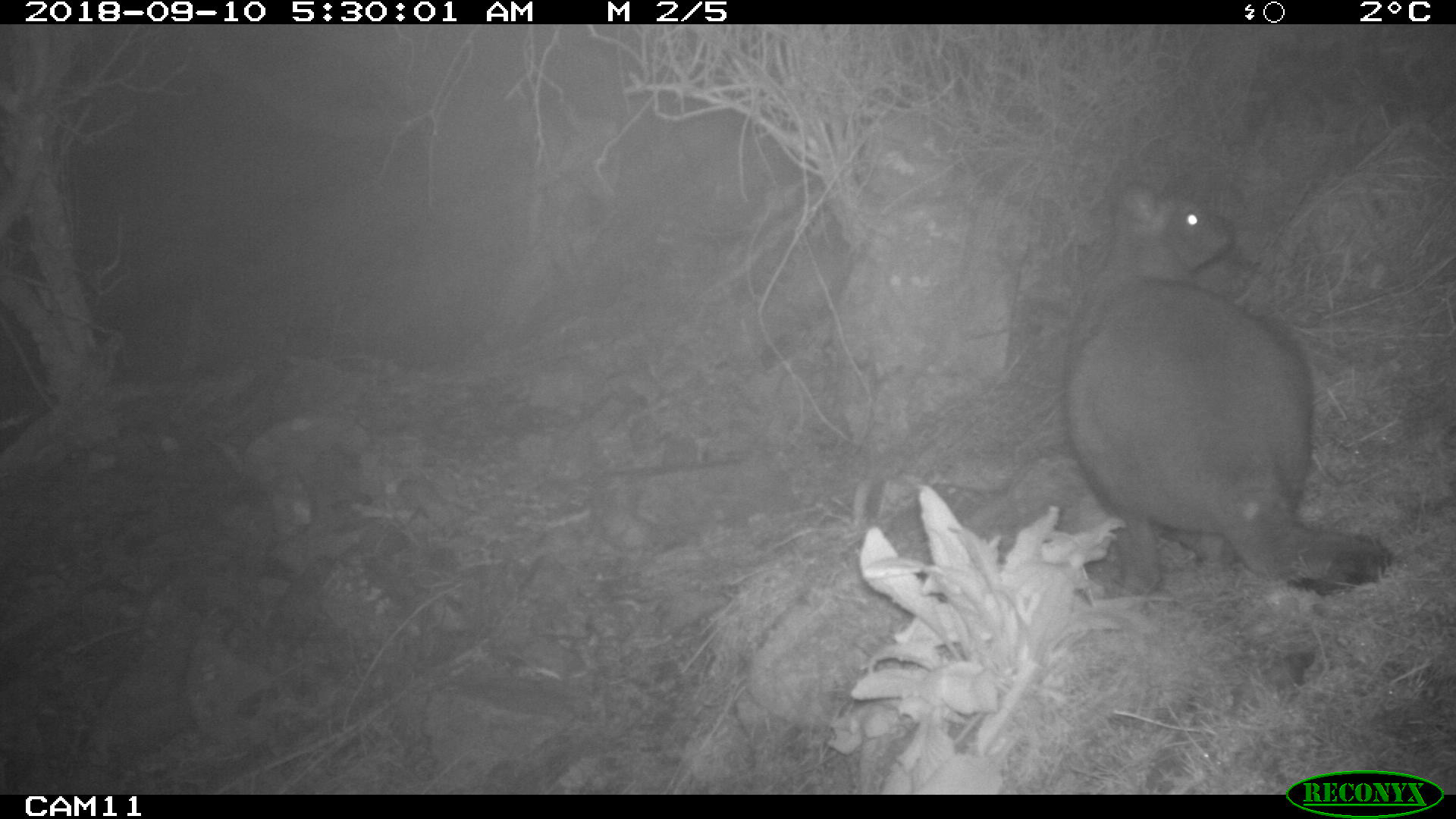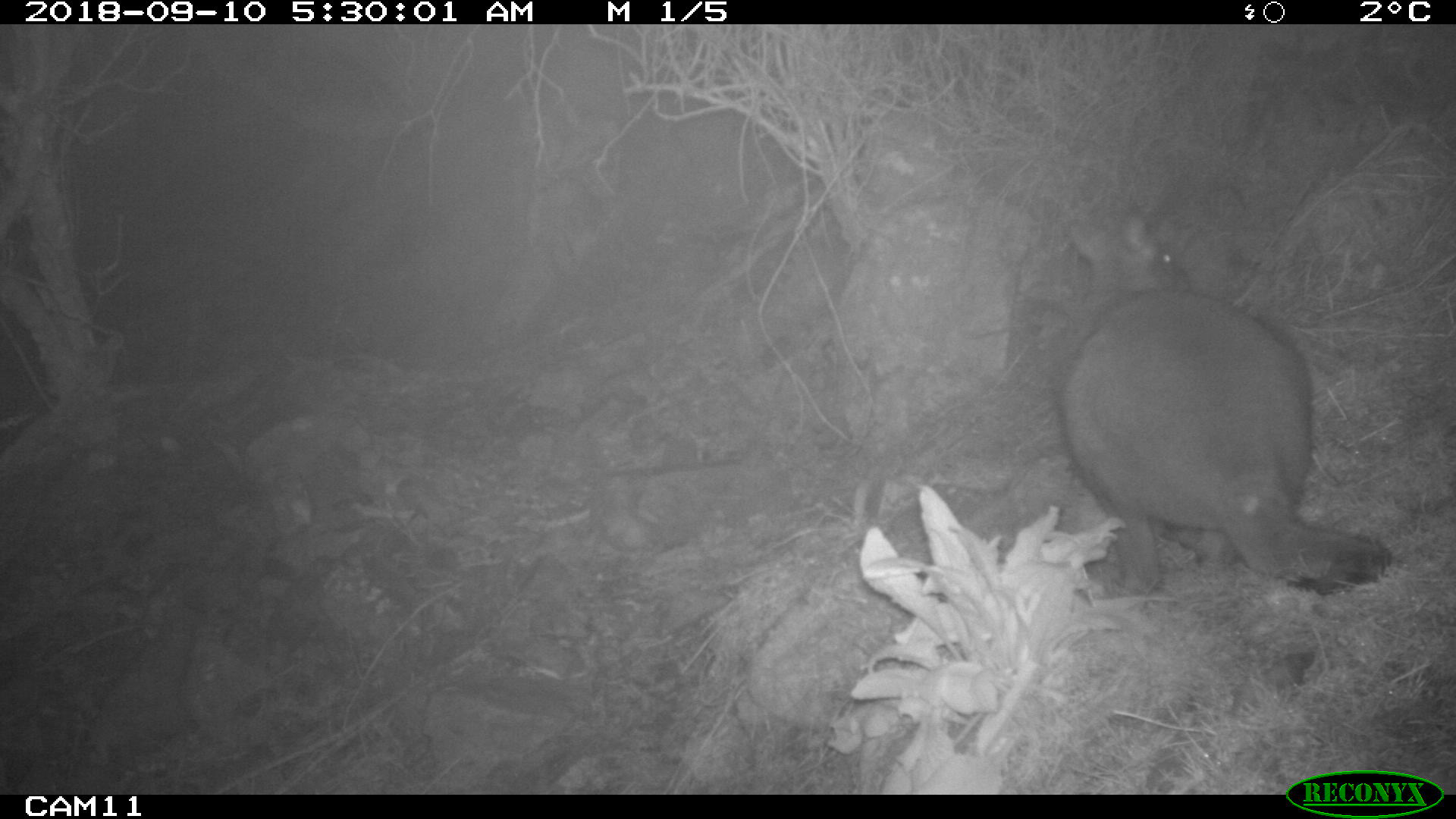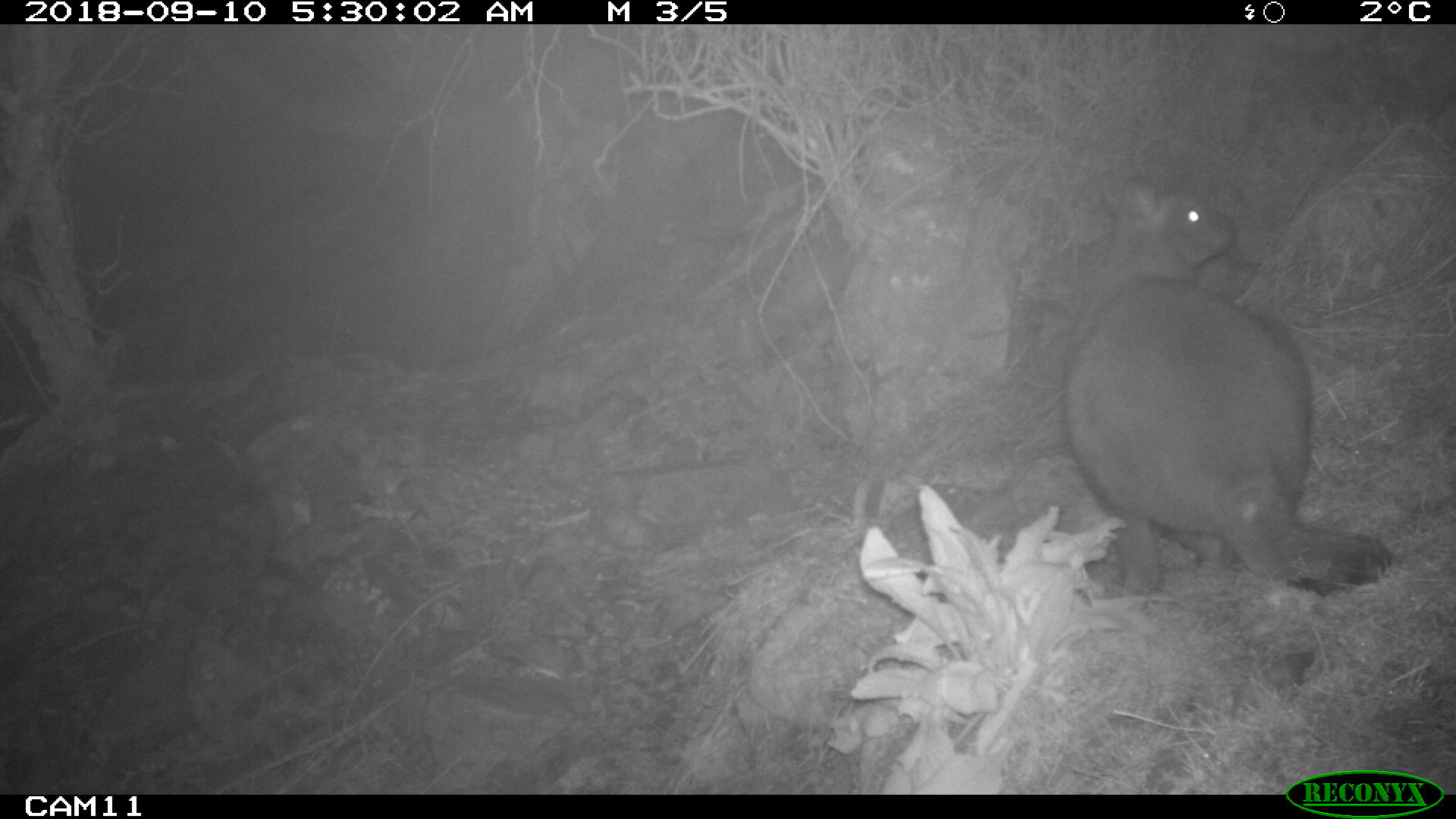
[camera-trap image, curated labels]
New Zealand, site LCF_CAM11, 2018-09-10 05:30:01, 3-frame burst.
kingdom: Animalia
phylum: Chordata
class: Mammalia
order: Diprotodontia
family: Macropodidae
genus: Notamacropus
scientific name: Notamacropus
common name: wallaby